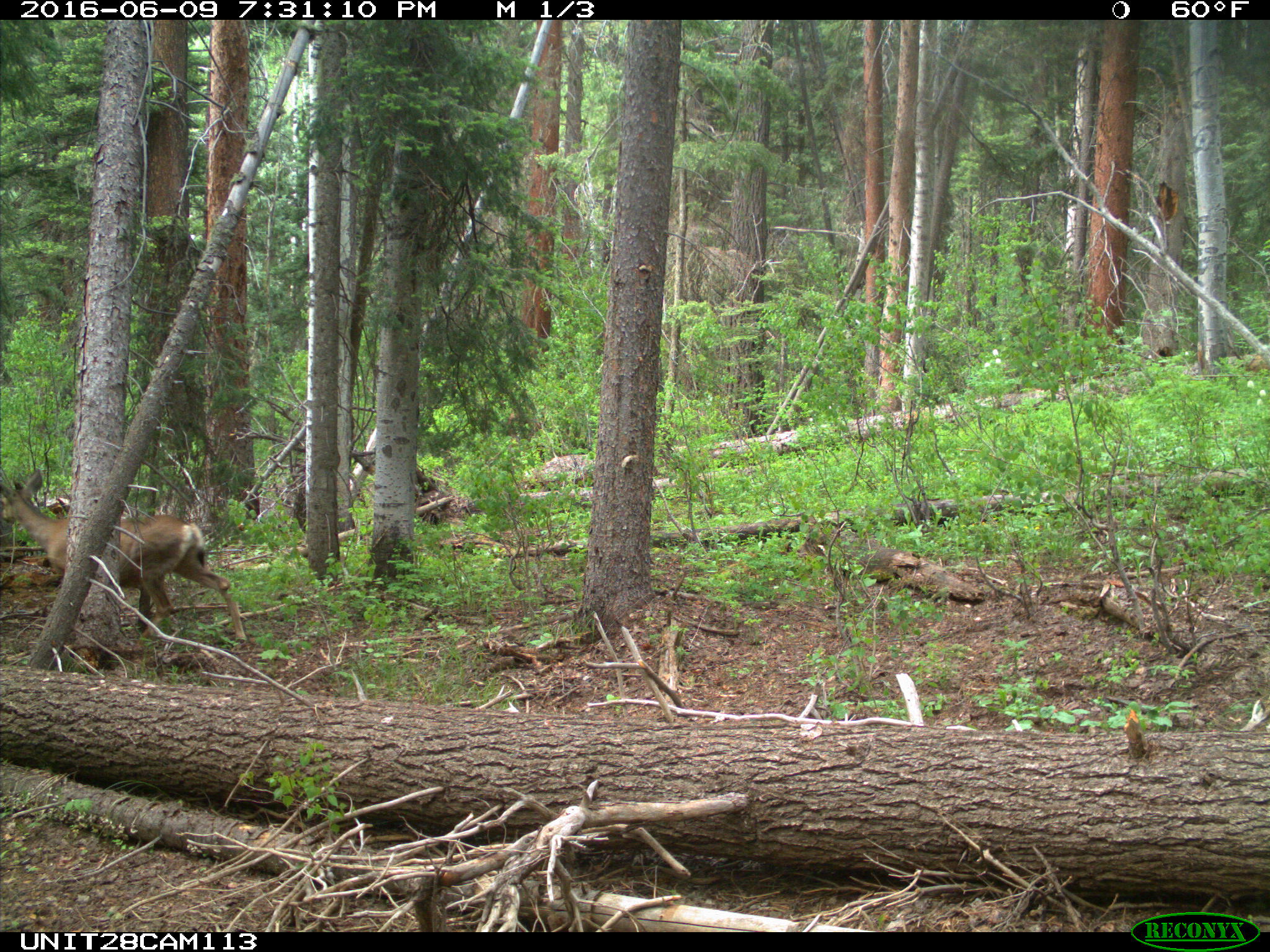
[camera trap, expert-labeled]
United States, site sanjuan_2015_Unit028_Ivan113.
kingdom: Animalia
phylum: Chordata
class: Mammalia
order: Artiodactyla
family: Cervidae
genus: Odocoileus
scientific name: Odocoileus hemionus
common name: mule deer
Odocoileus hemionus (mule deer).